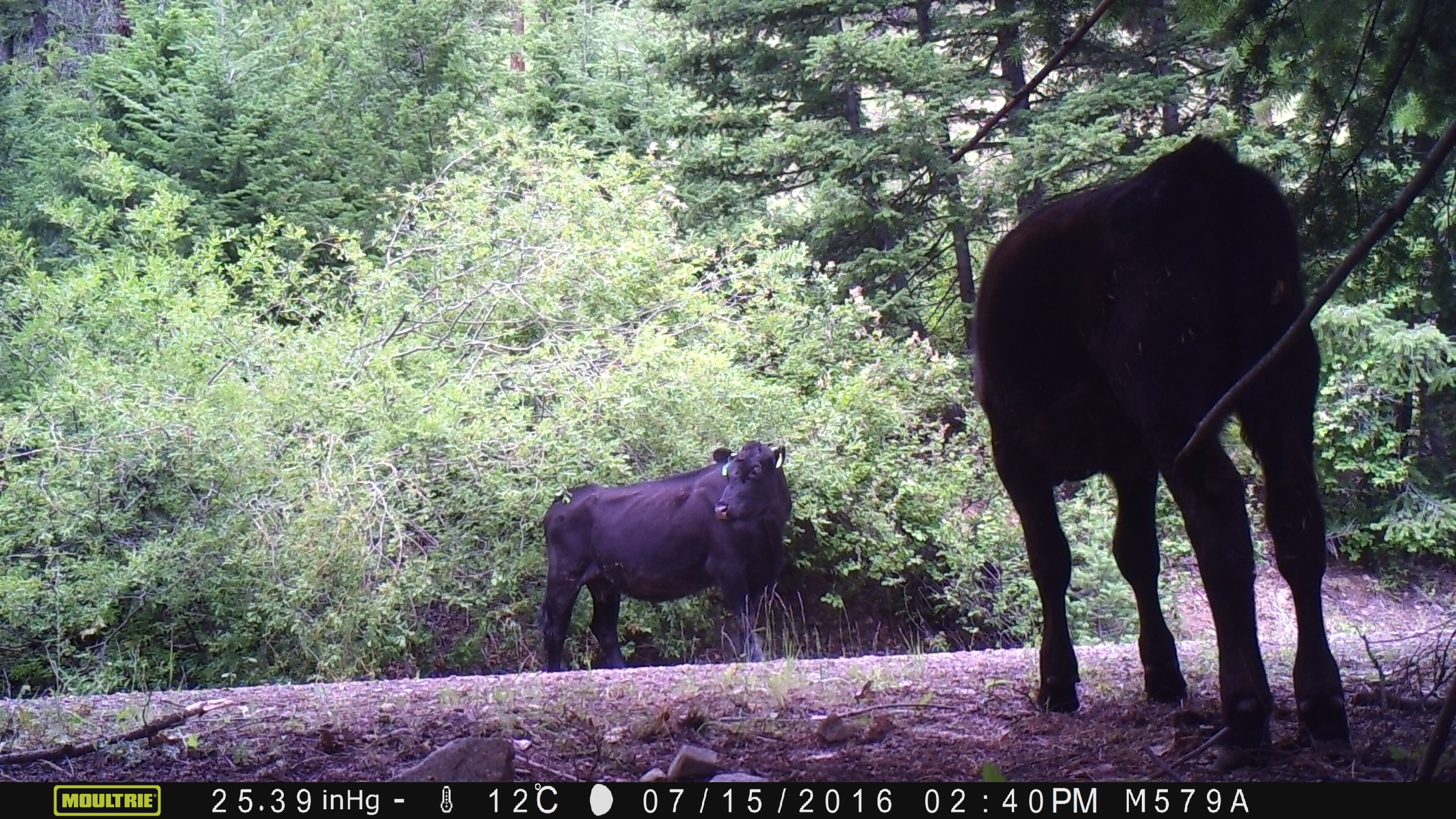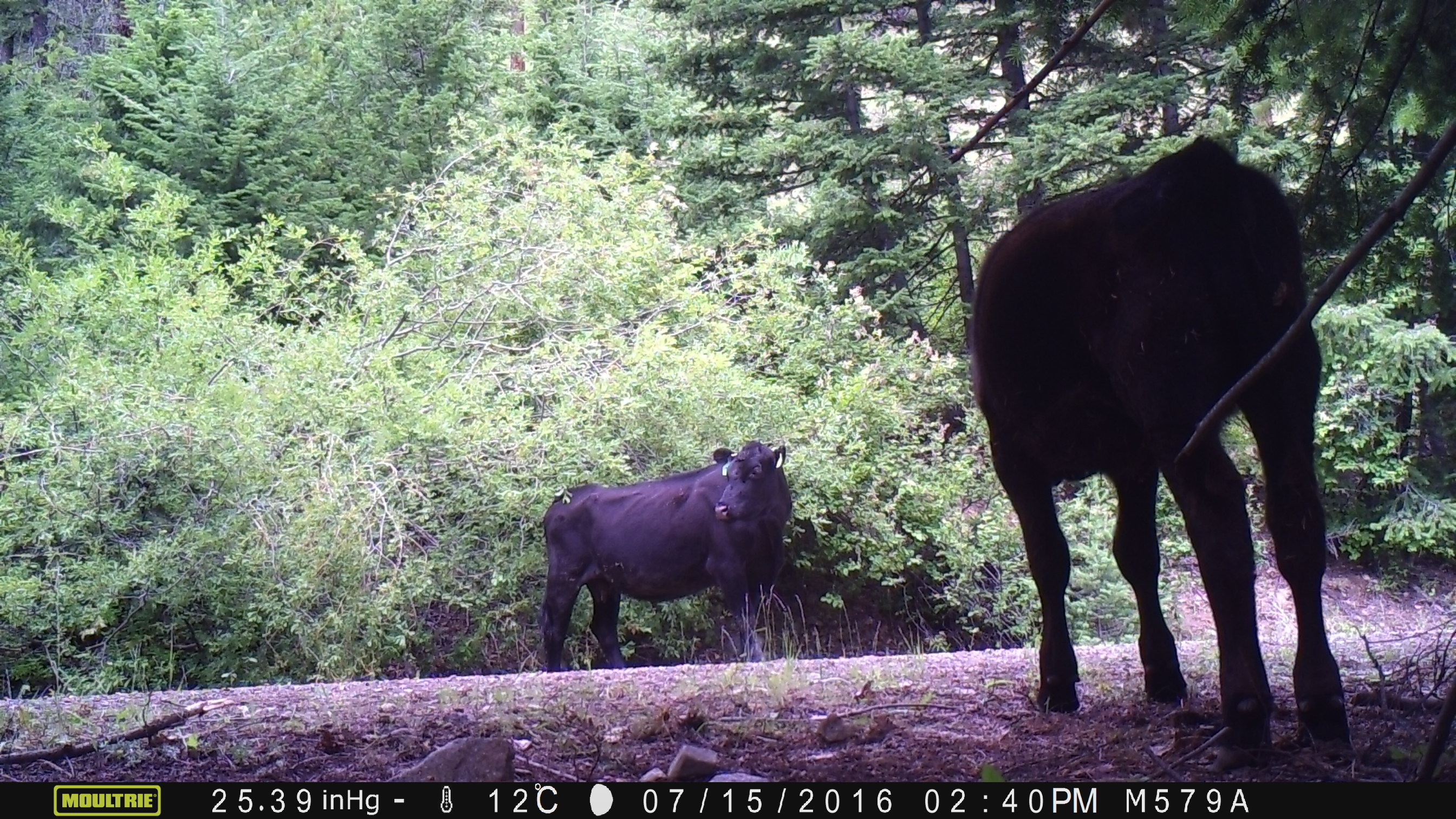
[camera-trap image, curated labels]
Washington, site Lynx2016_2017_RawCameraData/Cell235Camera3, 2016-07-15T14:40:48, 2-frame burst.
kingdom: Animalia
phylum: Chordata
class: Mammalia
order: Artiodactyla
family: Bovidae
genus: Bos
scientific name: Bos taurus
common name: domestic cattle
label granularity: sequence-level